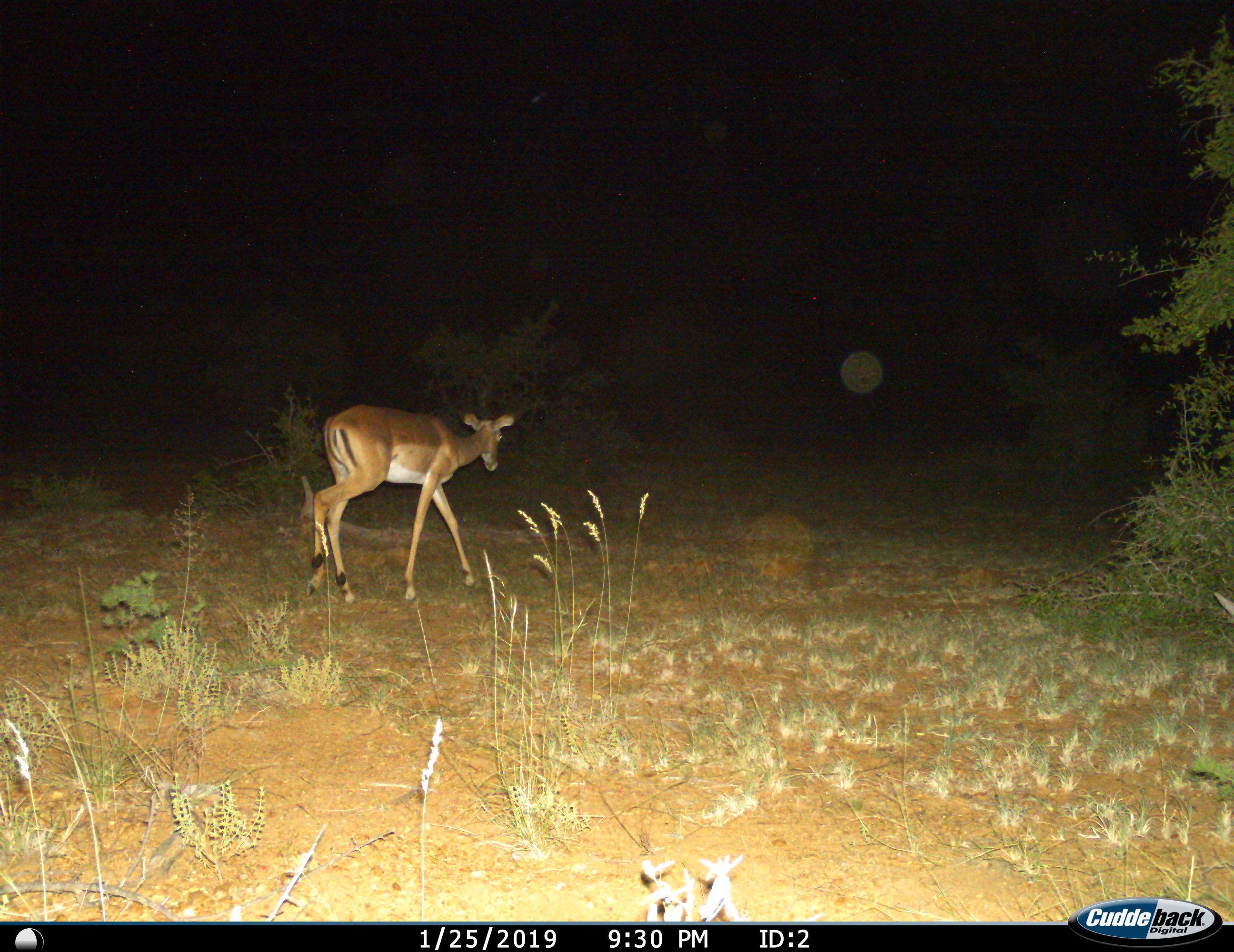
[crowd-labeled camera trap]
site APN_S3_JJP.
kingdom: Animalia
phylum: Chordata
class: Mammalia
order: Artiodactyla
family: Bovidae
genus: Aepyceros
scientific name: Aepyceros melampus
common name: impala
Impala (Aepyceros melampus), count 1. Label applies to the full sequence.